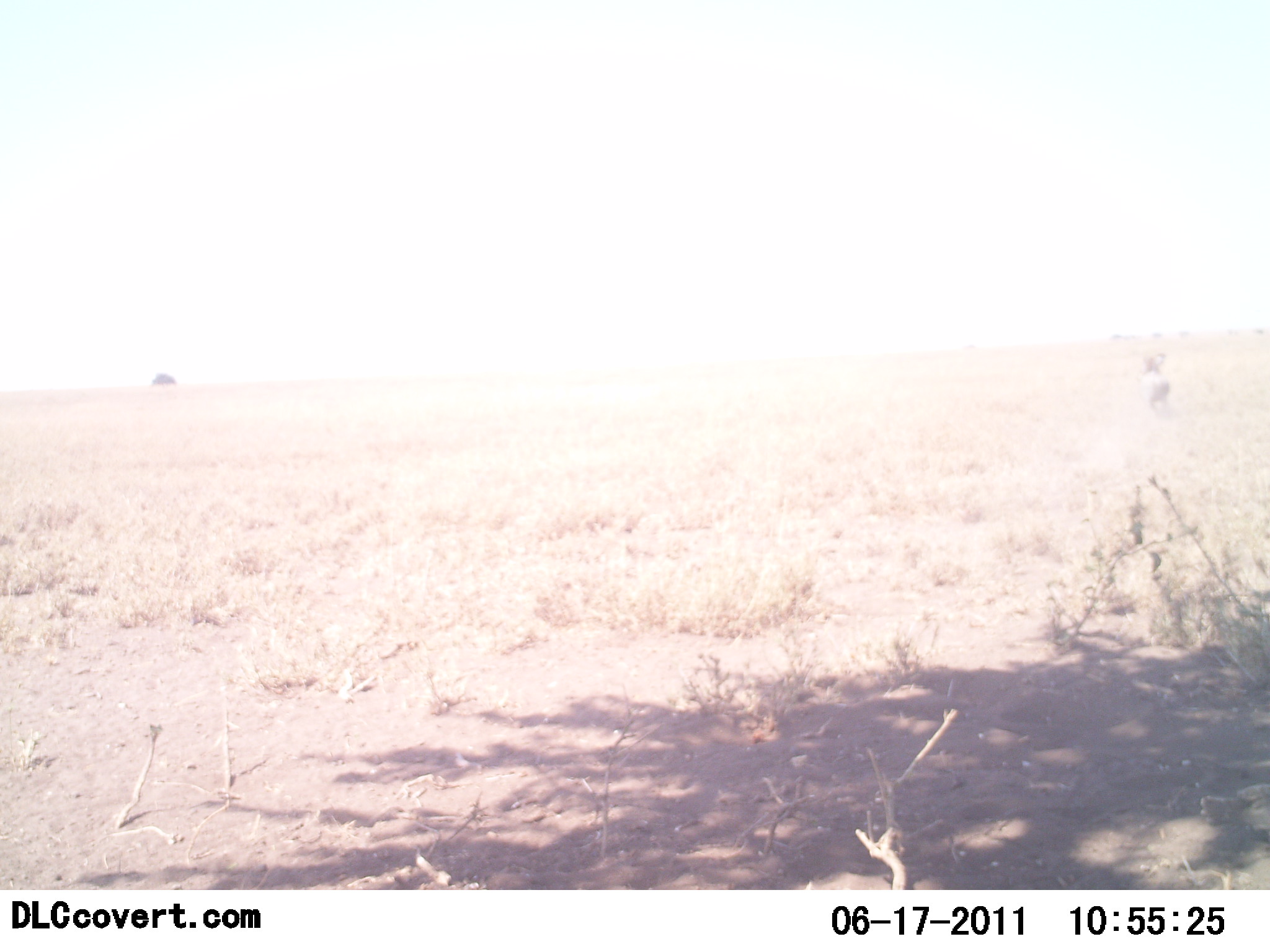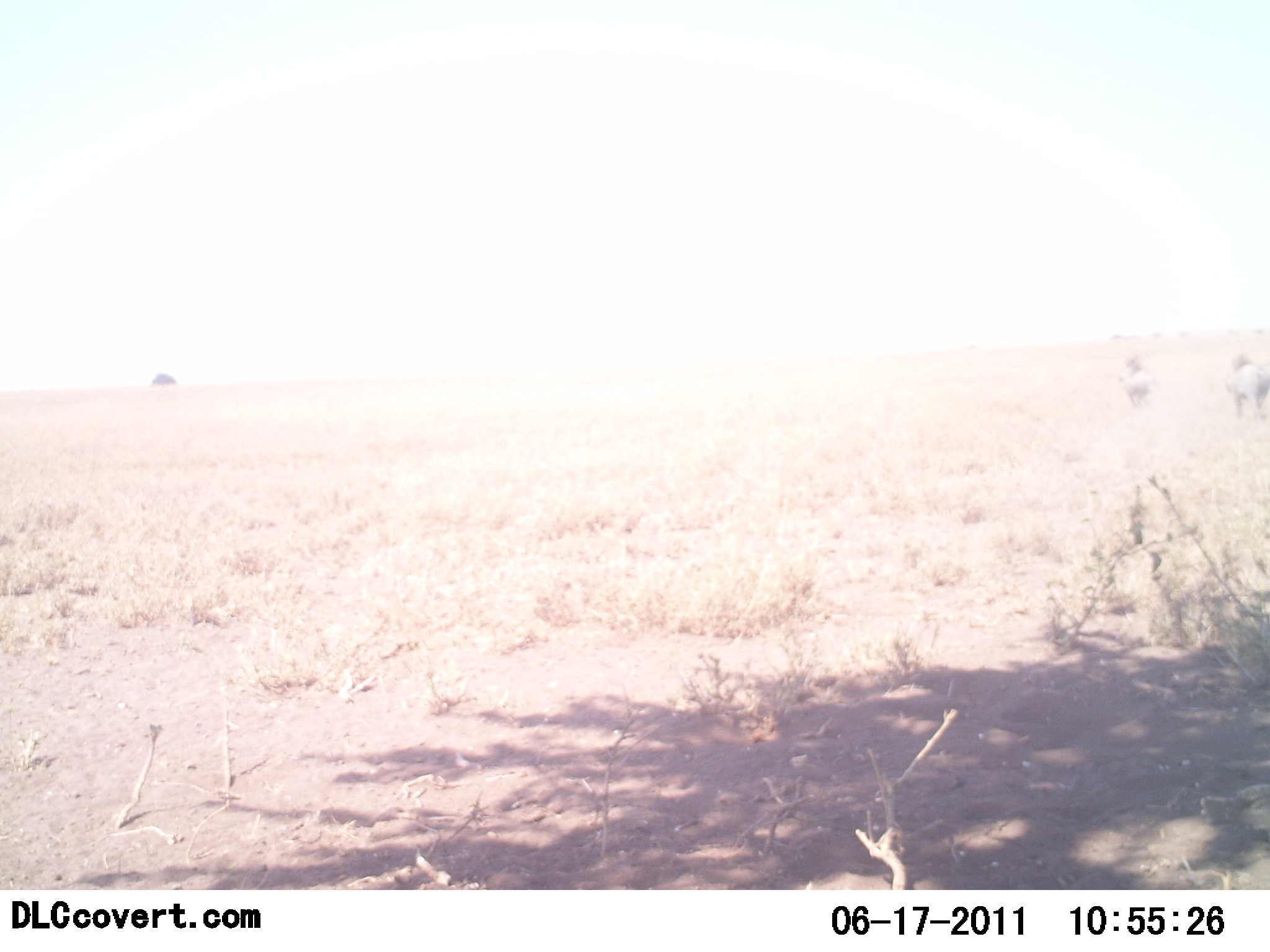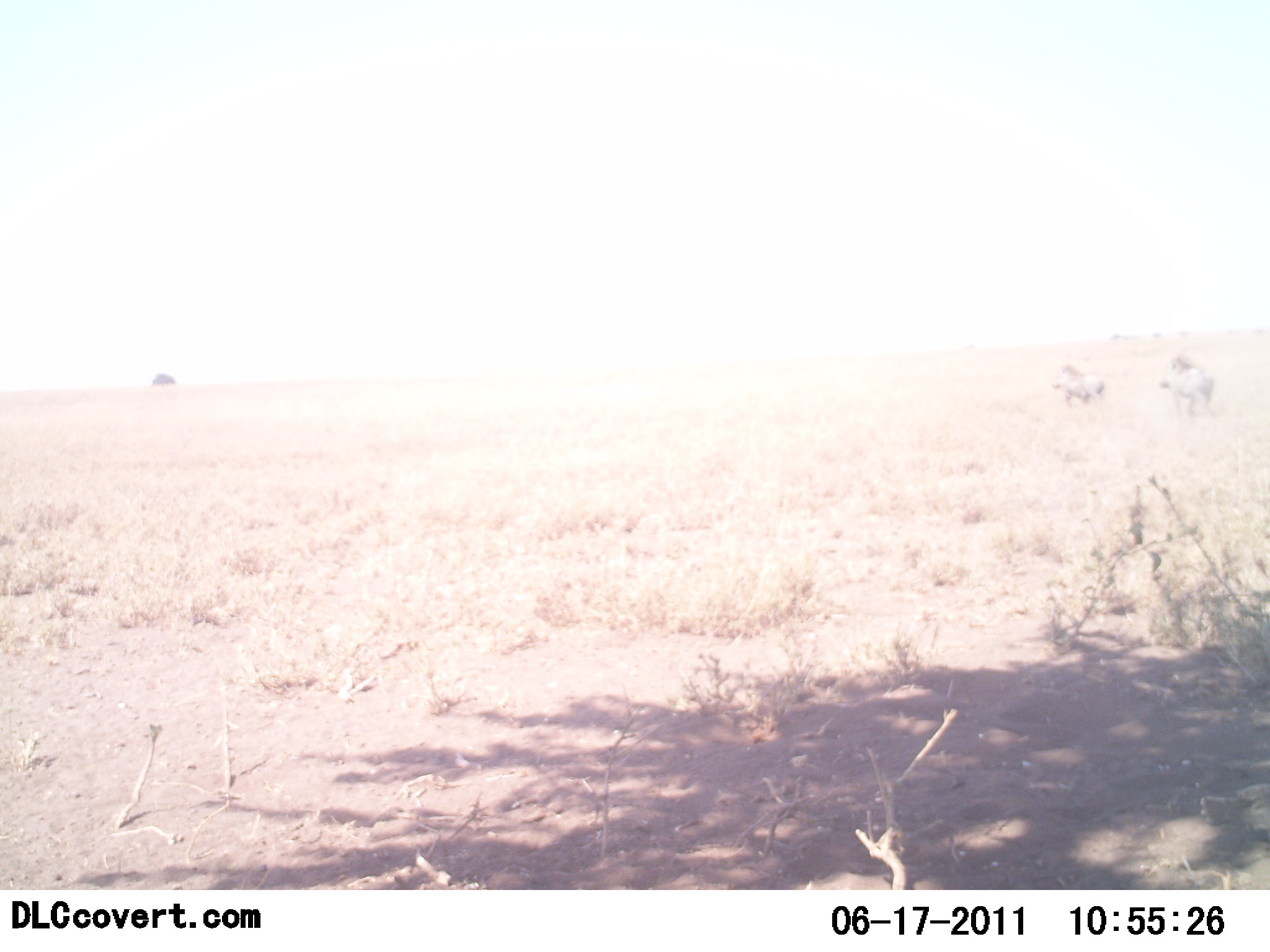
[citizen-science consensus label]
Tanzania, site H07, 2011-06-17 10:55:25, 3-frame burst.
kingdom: Animalia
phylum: Chordata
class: Mammalia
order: Artiodactyla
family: Suidae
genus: Phacochoerus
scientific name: Phacochoerus africanus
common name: warthog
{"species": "warthog (Phacochoerus africanus)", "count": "2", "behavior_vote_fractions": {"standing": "0%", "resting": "0%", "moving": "100%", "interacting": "0%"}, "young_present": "0%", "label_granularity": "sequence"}